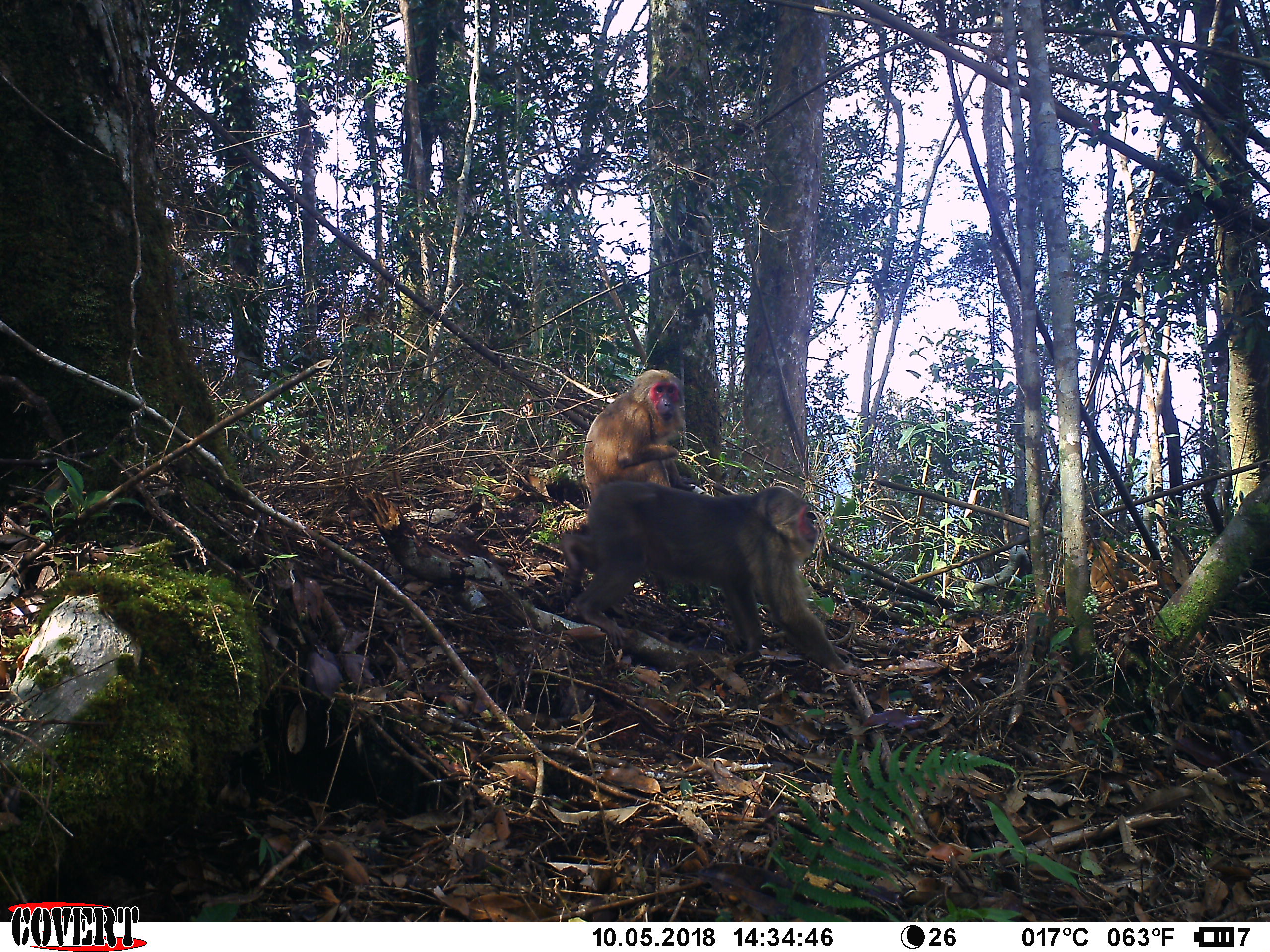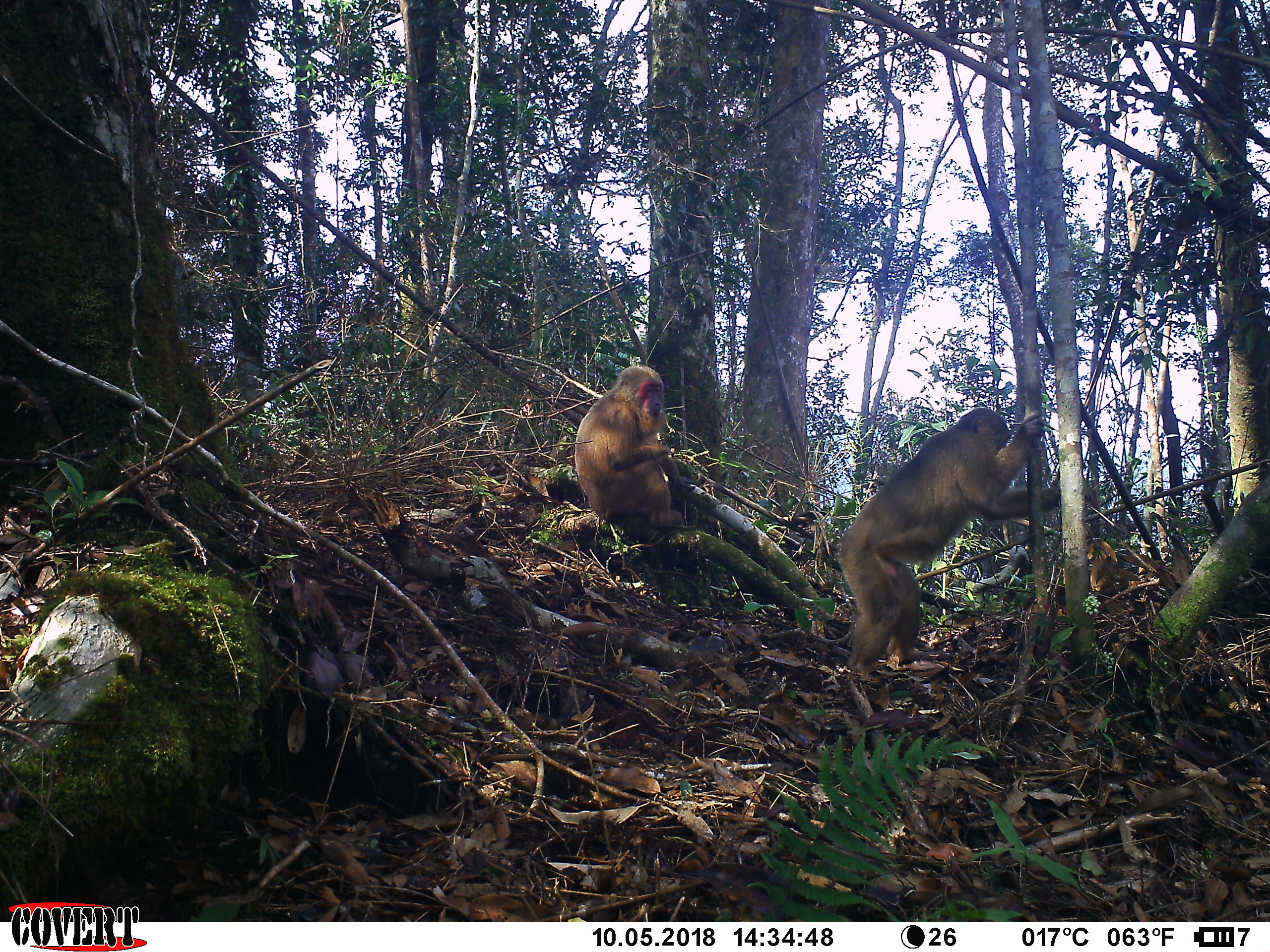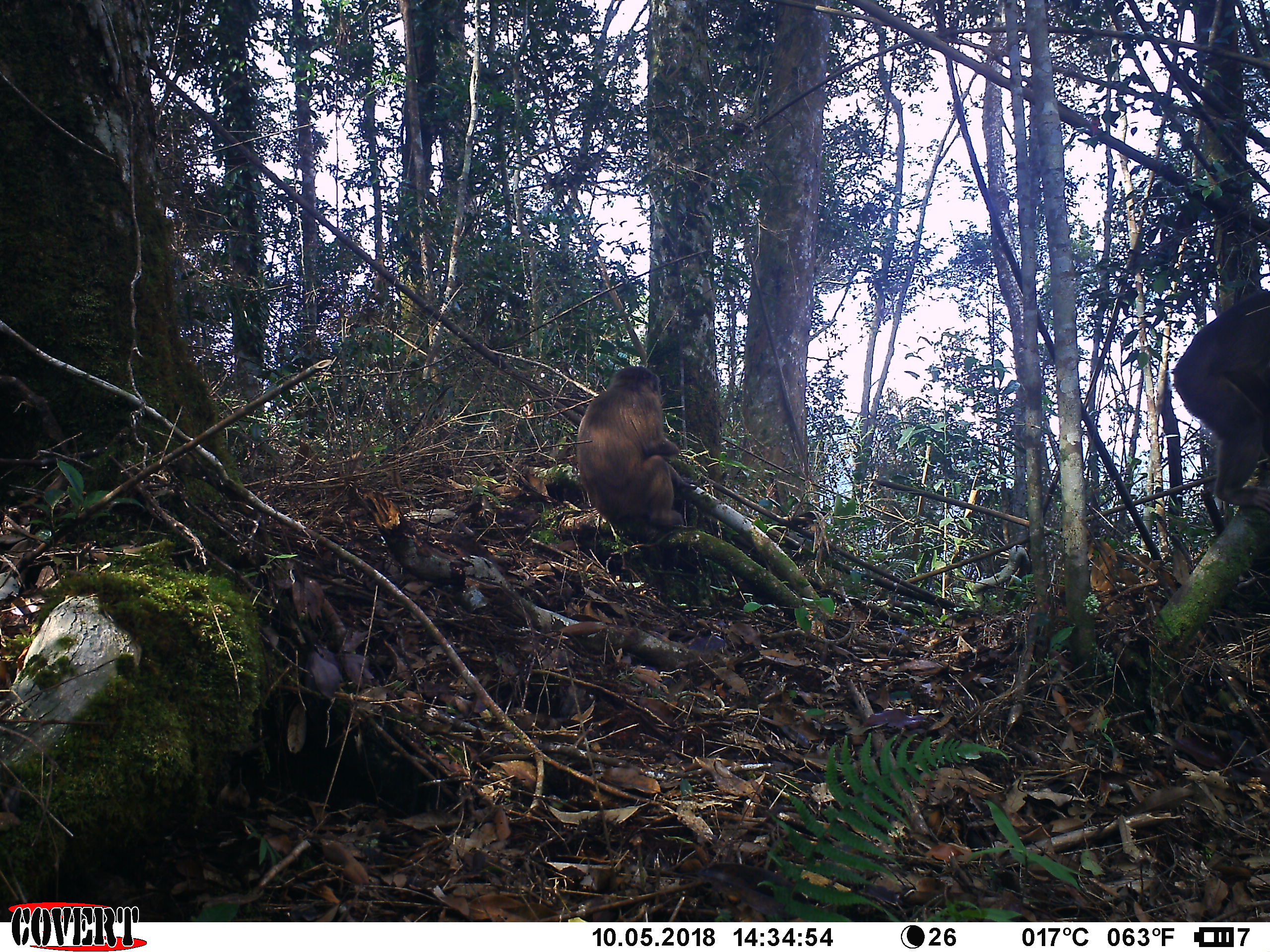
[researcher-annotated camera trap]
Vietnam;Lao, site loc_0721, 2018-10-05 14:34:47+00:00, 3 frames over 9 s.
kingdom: Animalia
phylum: Chordata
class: Mammalia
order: Primates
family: Cercopithecidae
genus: Macaca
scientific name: Macaca arctoides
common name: stump-tailed macaque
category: stump tailed macaque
Stump tailed macaque (stump-tailed macaque) (Macaca arctoides). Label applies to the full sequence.